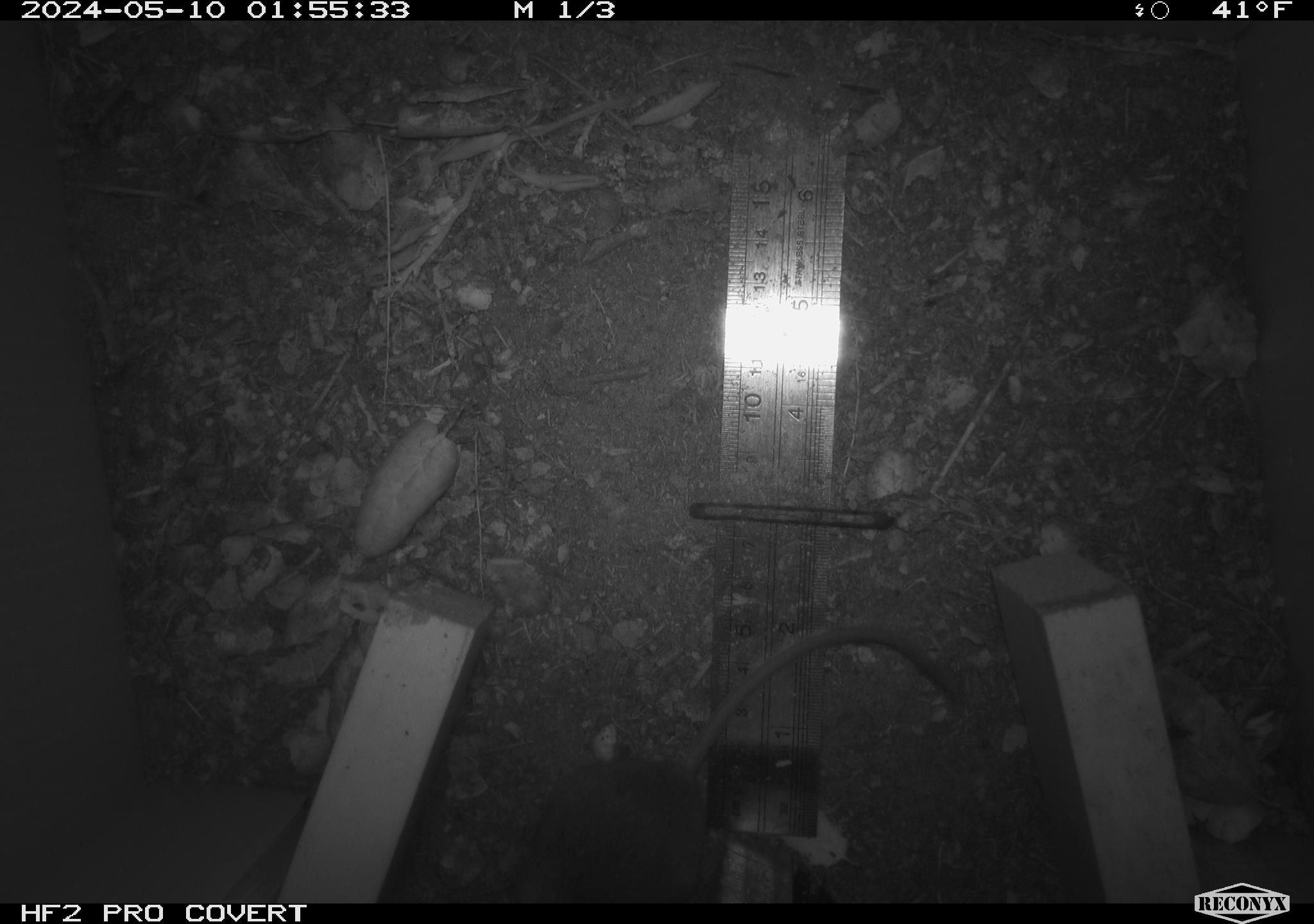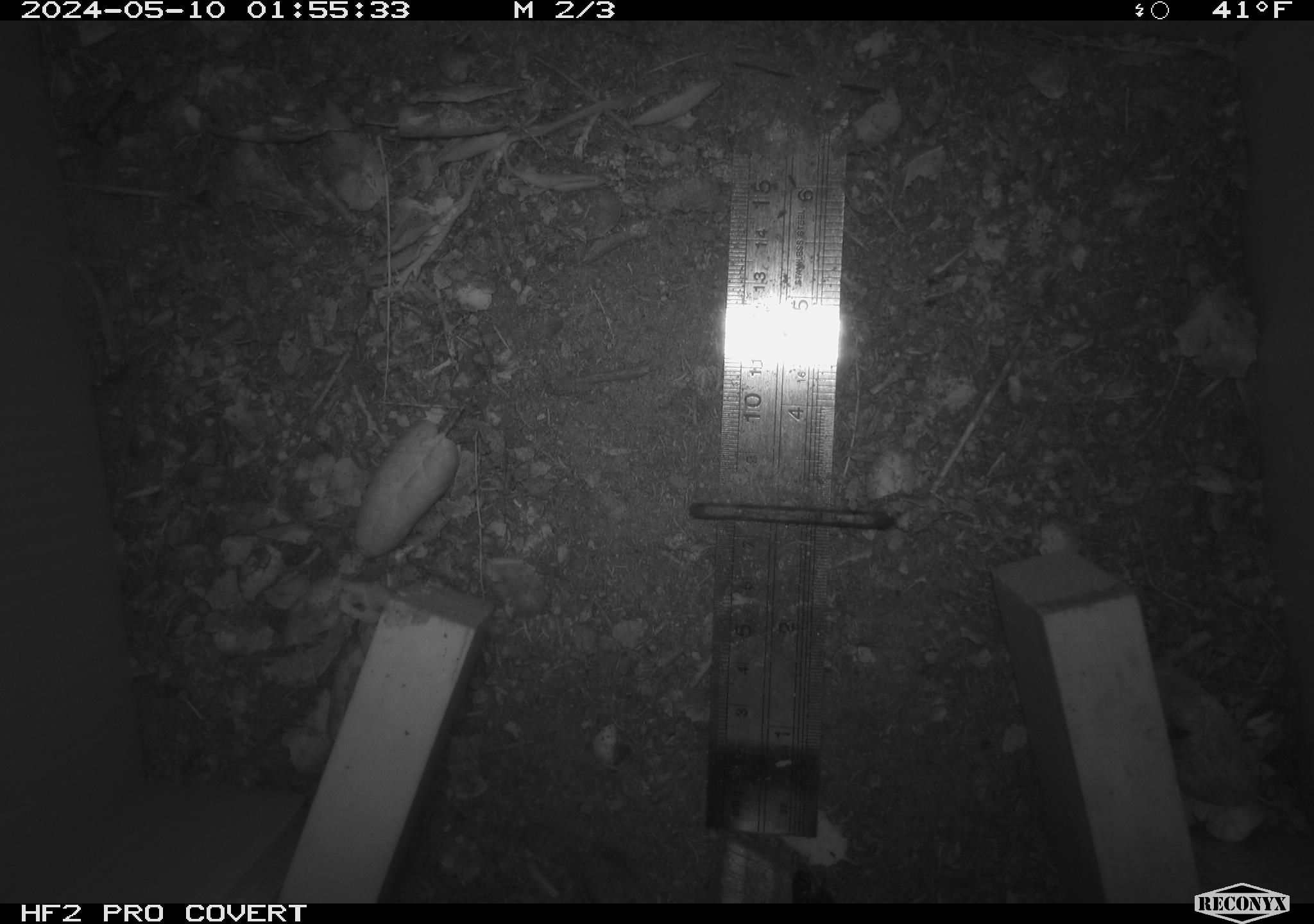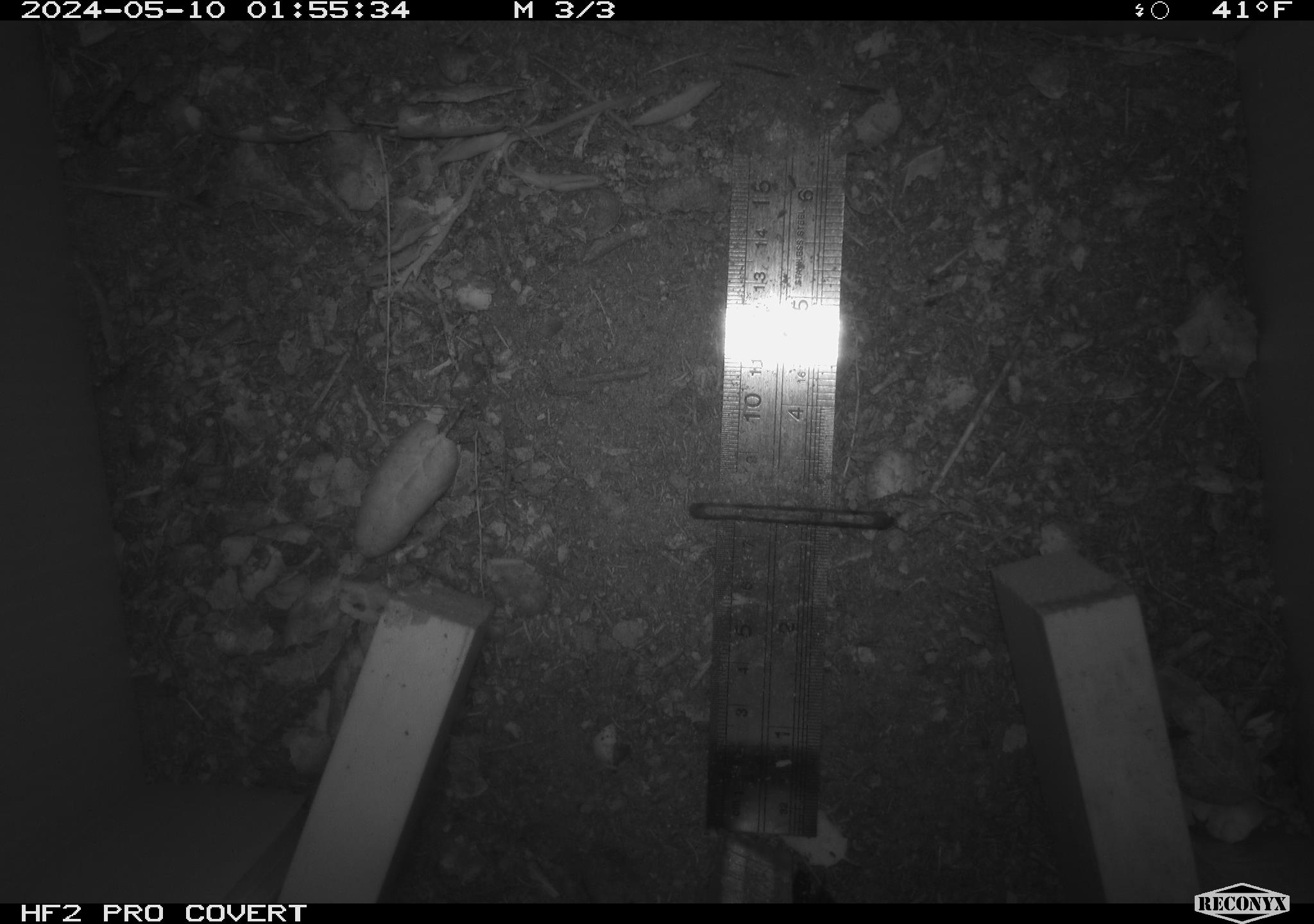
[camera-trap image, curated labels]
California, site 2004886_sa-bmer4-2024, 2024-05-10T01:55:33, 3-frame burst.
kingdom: Animalia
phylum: Chordata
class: Mammalia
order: Rodentia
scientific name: Rodentia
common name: mouse species